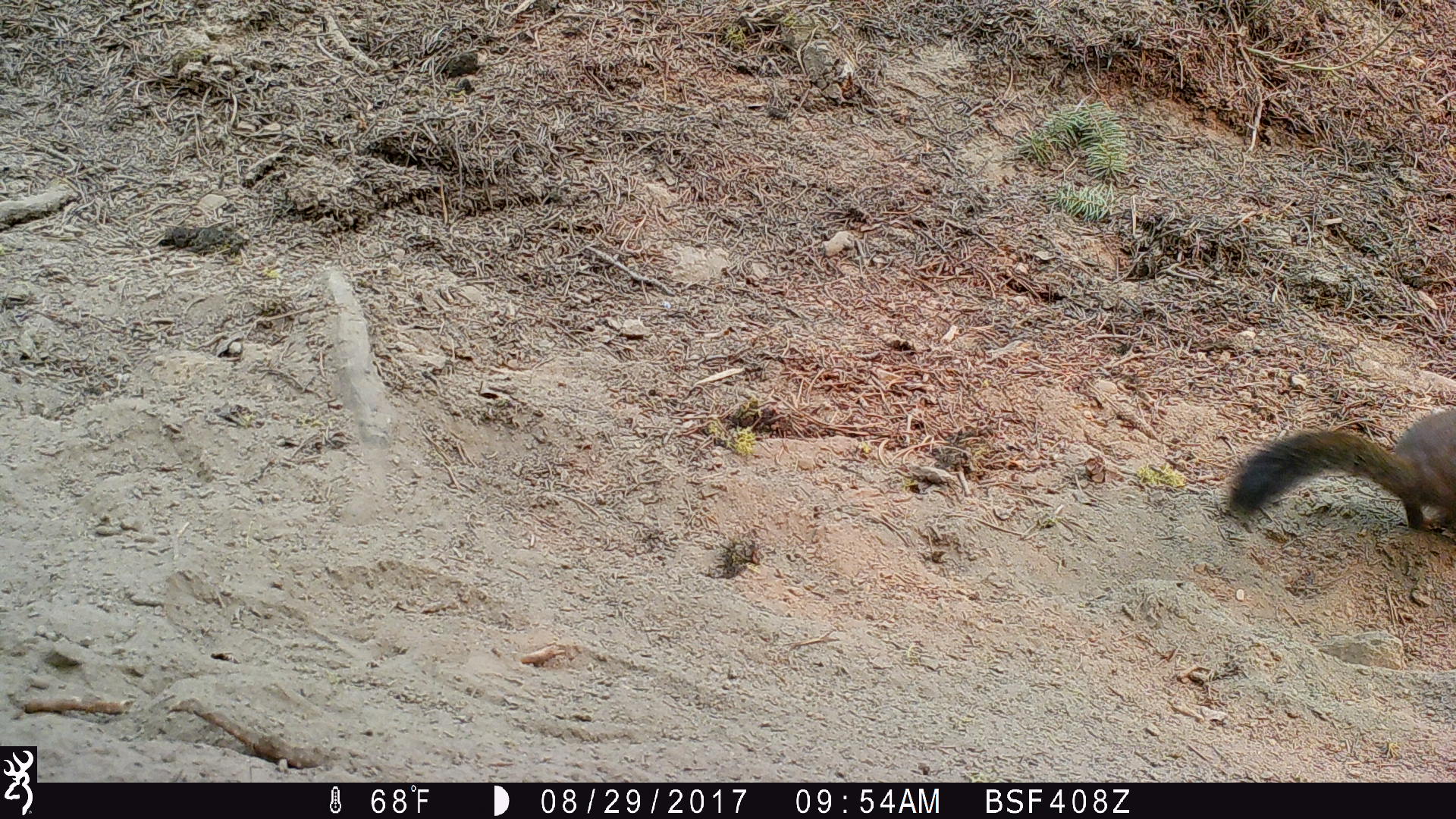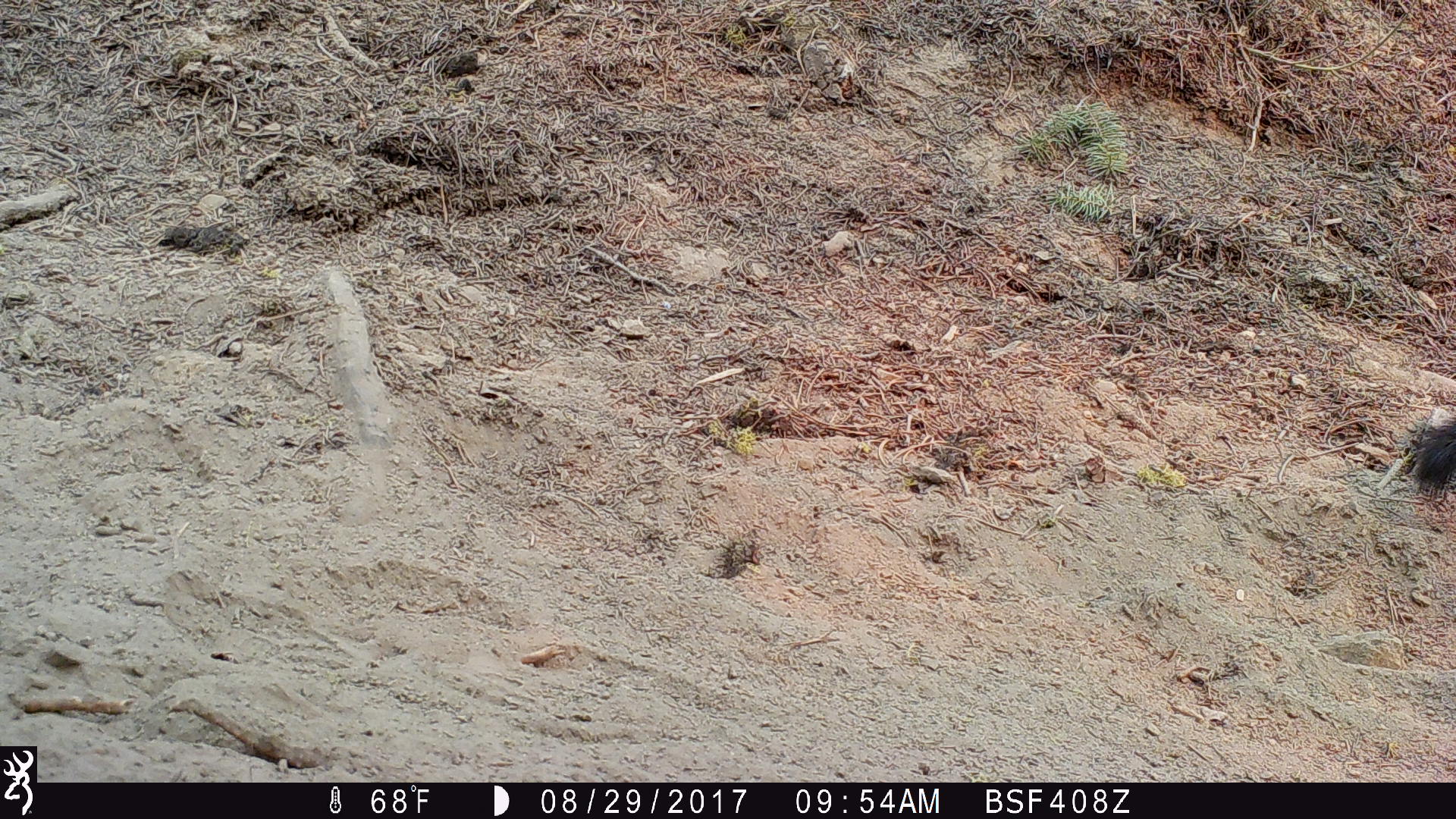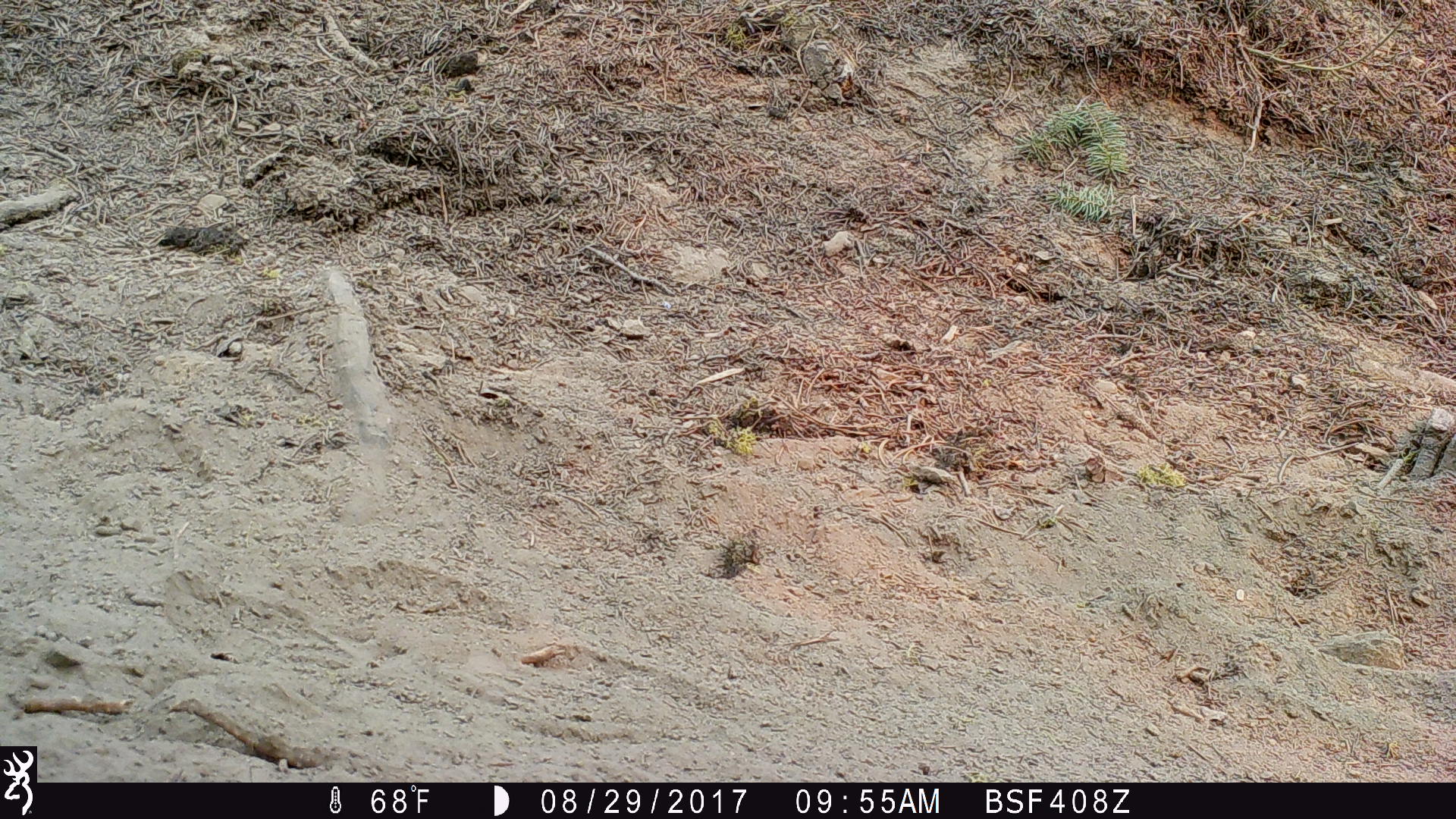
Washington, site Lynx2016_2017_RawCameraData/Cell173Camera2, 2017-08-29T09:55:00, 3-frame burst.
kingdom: Animalia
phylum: Chordata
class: Mammalia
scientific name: Mammalia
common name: small mammal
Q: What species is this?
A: Small mammal (Mammalia).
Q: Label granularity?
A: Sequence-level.